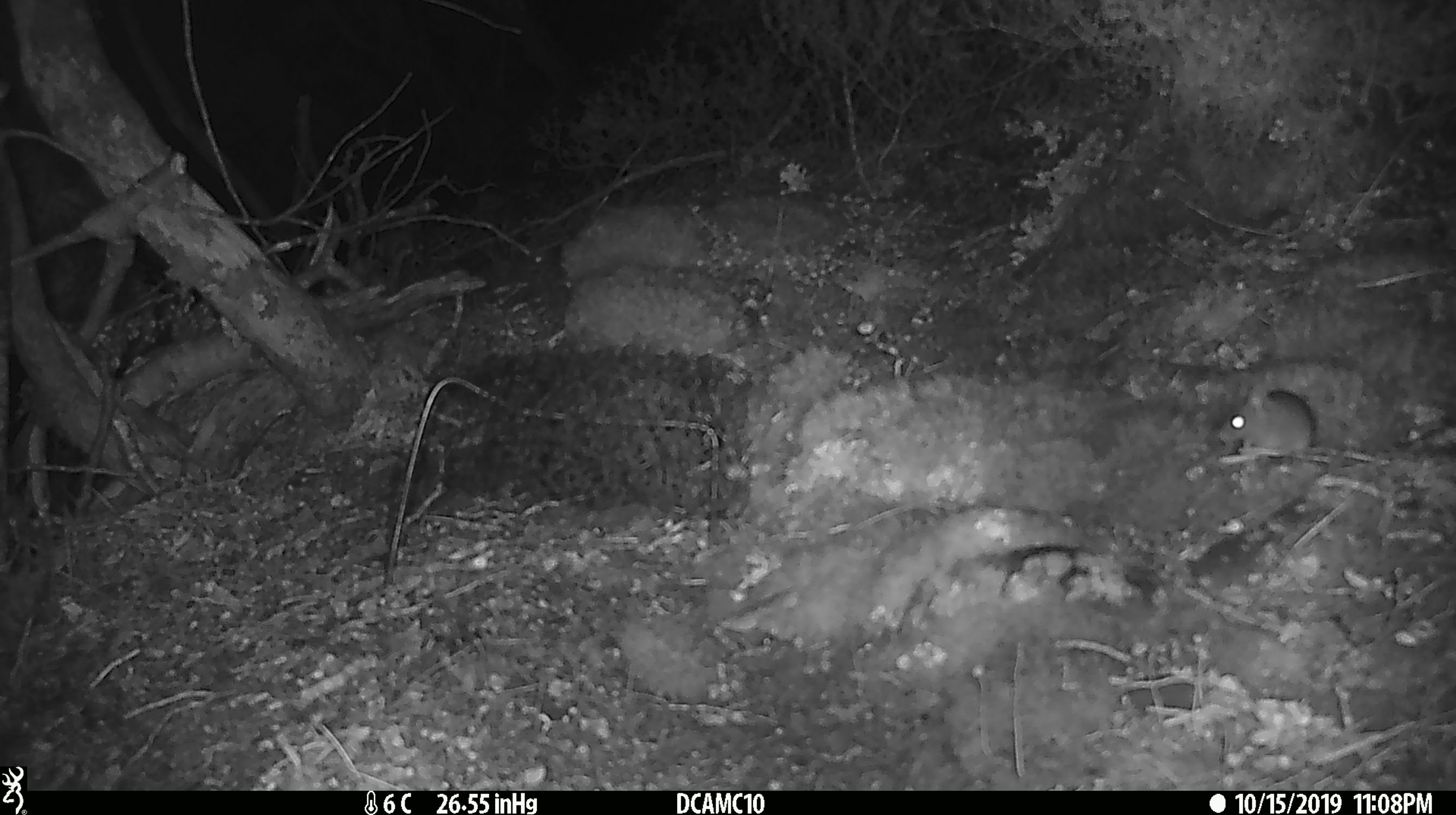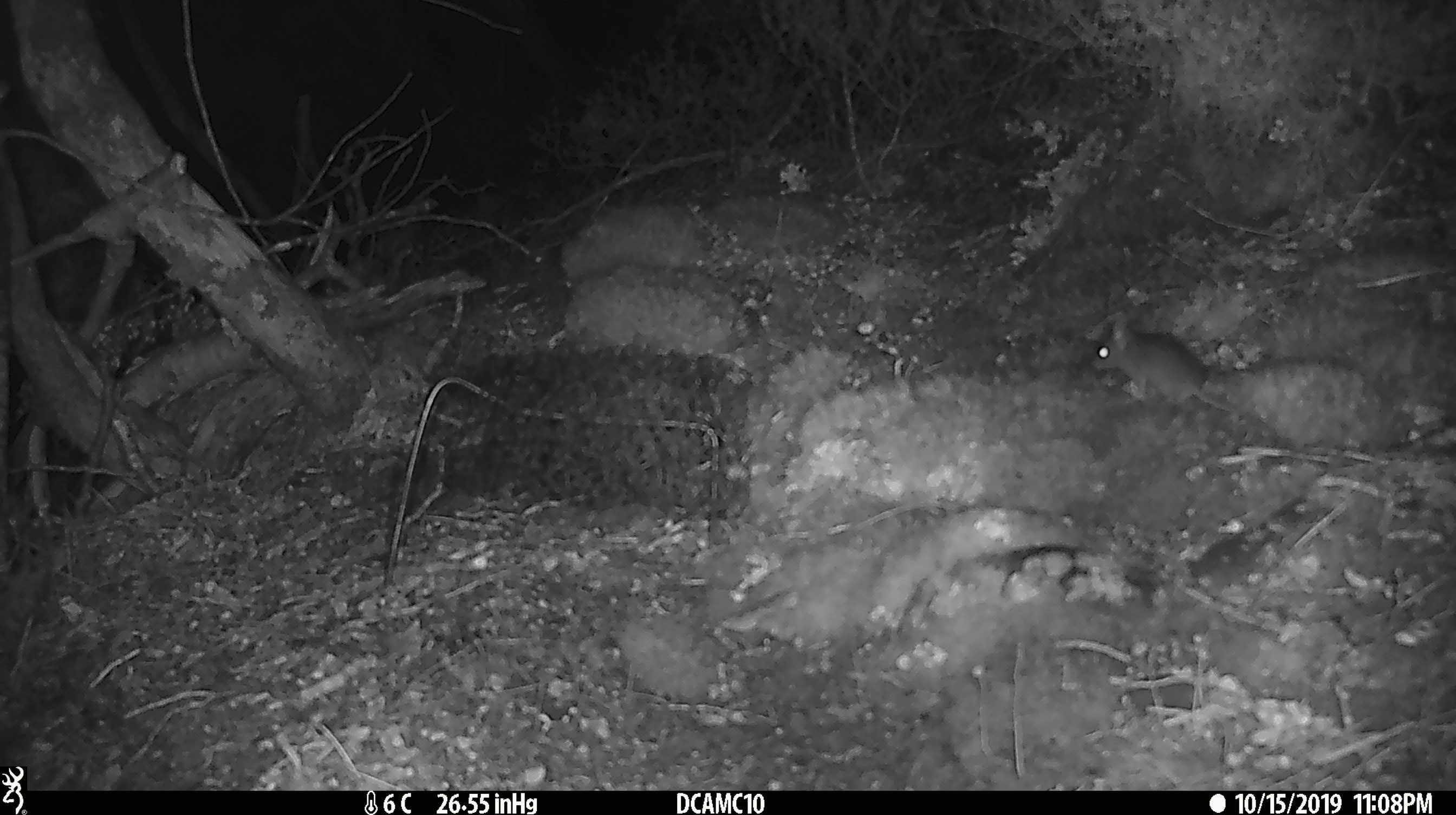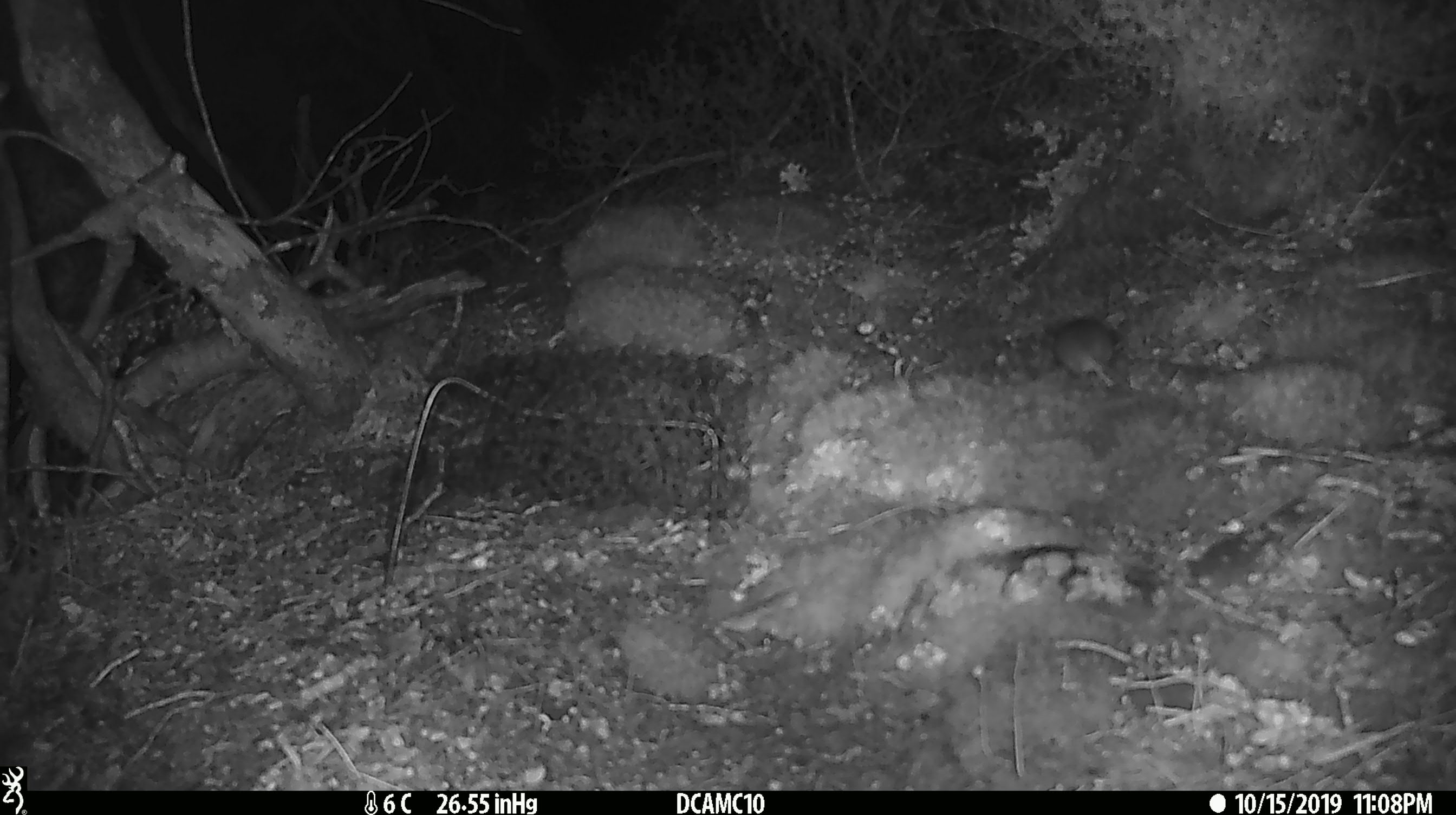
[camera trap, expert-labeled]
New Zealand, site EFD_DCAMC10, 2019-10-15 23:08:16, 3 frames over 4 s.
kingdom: Animalia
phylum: Chordata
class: Mammalia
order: Rodentia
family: Muridae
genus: Mus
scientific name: Mus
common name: mouse